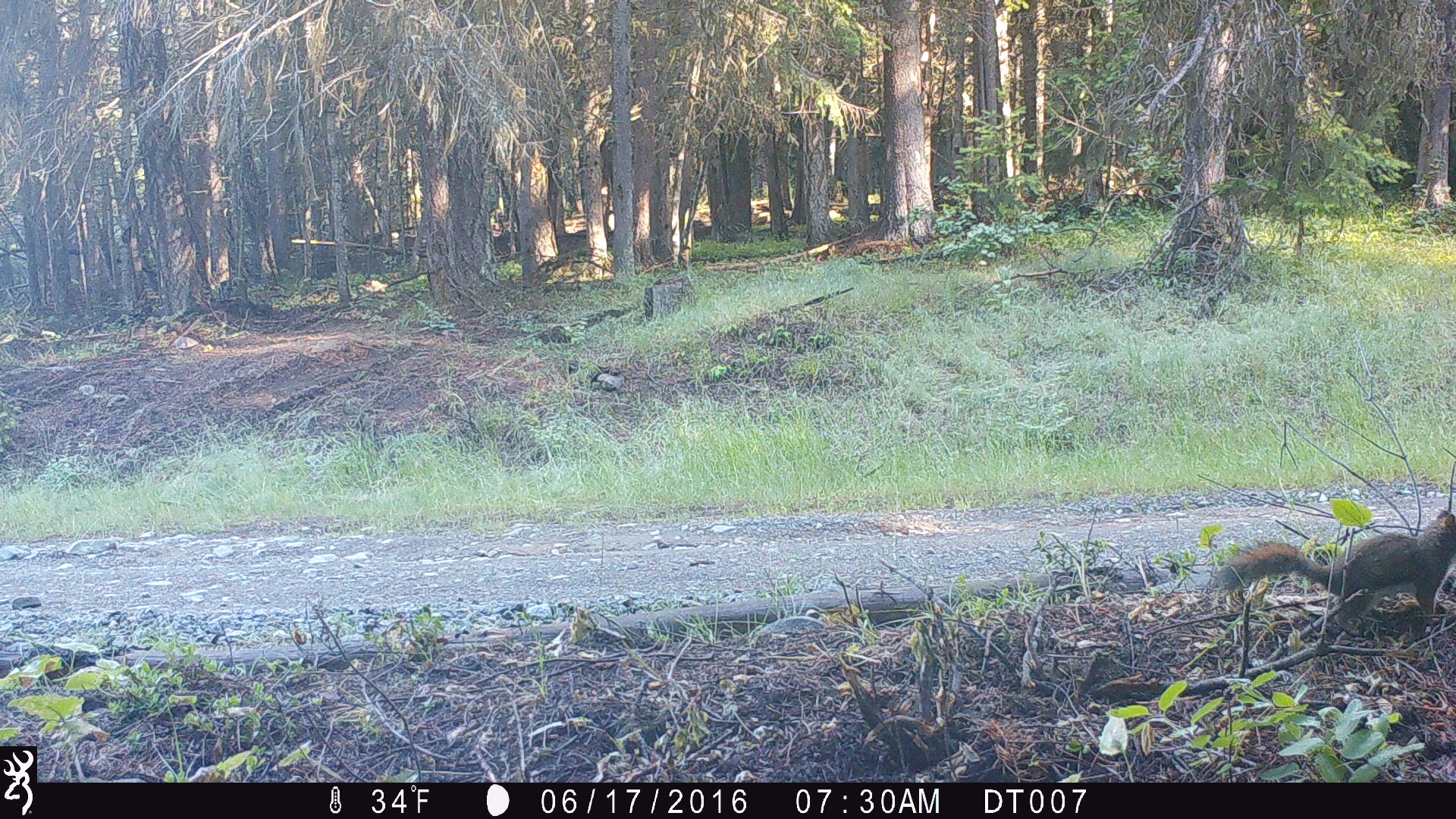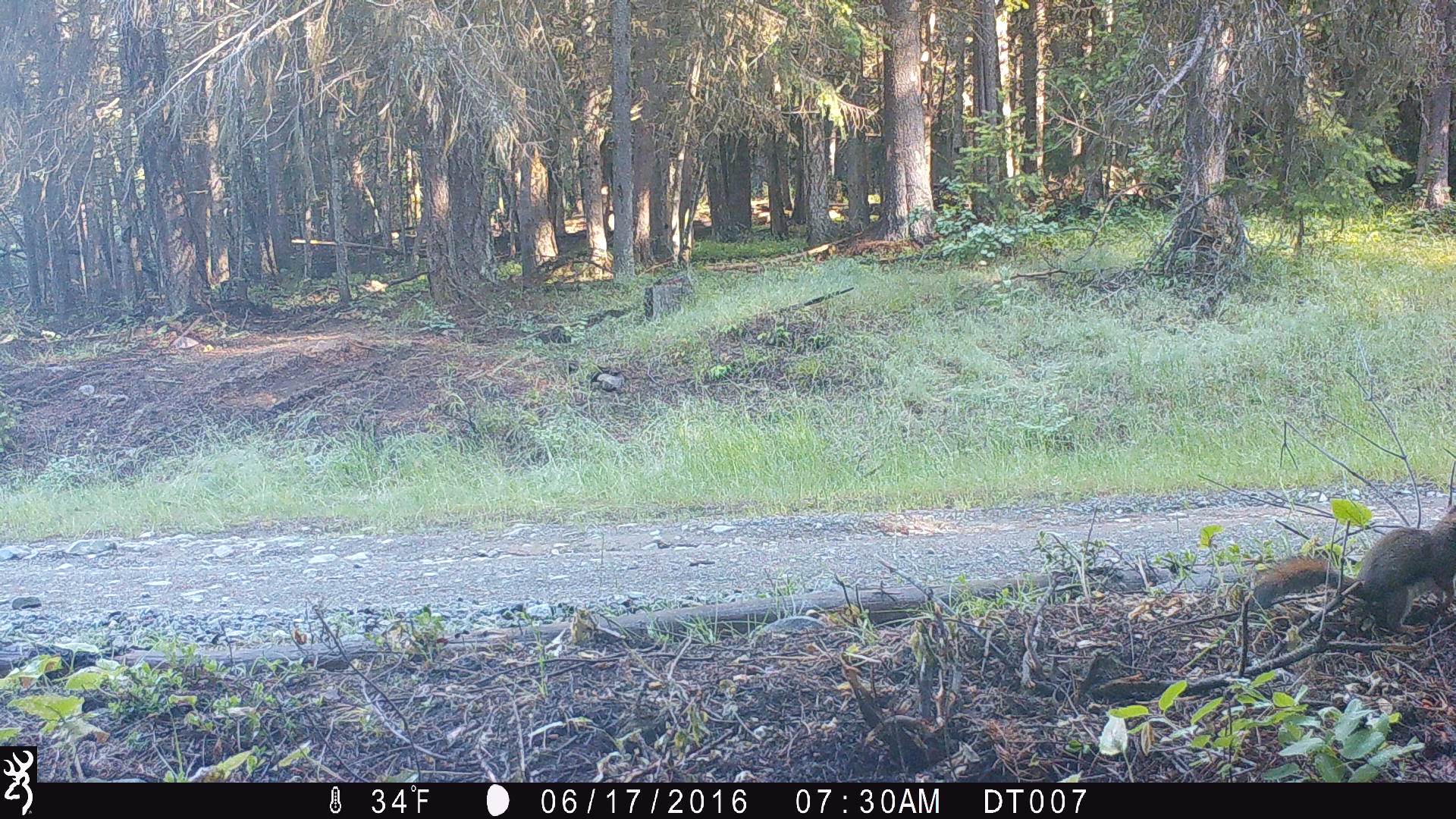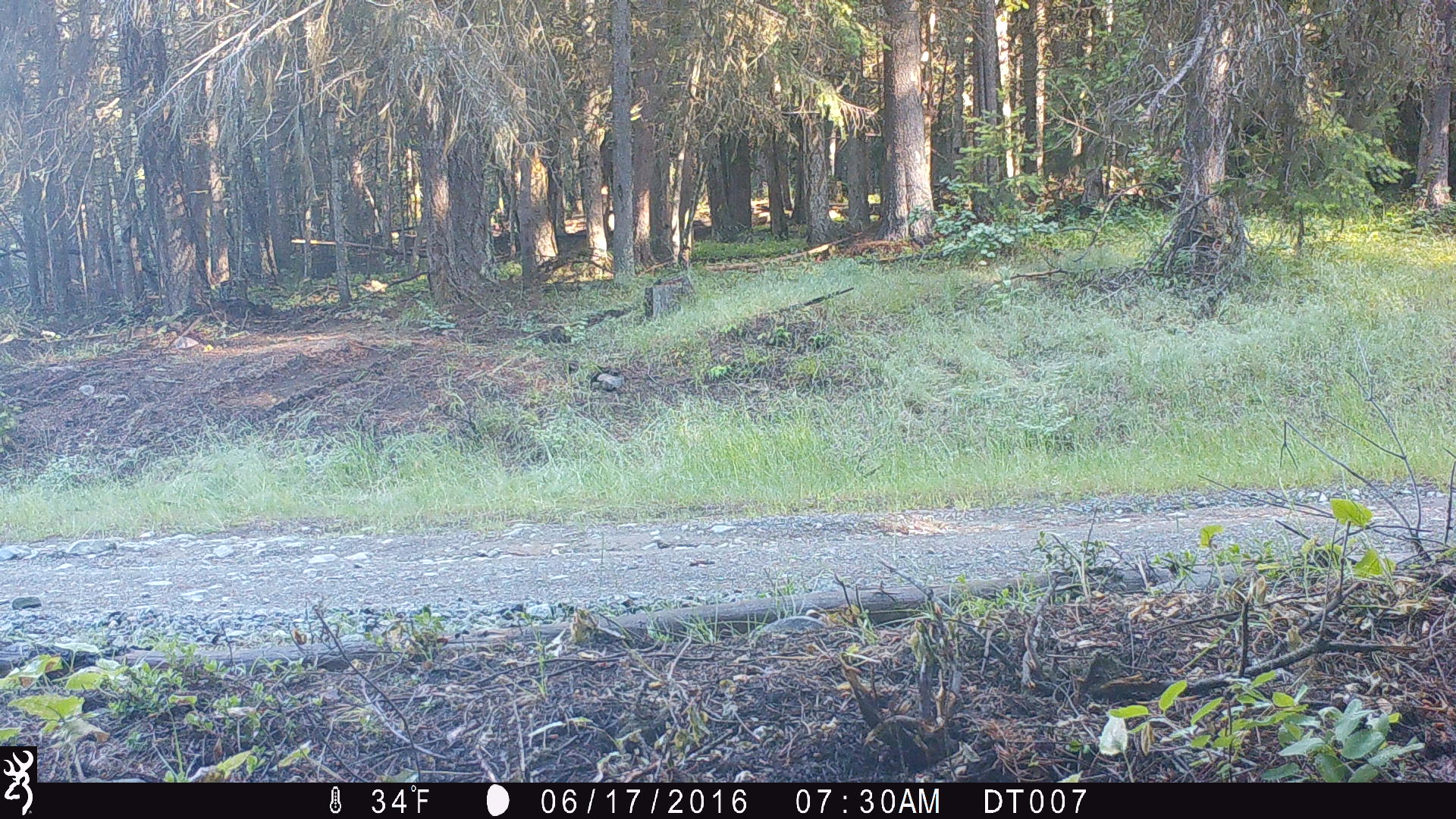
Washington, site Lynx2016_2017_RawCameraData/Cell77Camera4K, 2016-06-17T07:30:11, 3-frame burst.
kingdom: Animalia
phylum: Chordata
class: Mammalia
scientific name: Mammalia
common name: small mammal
Small mammal (Mammalia). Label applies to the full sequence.